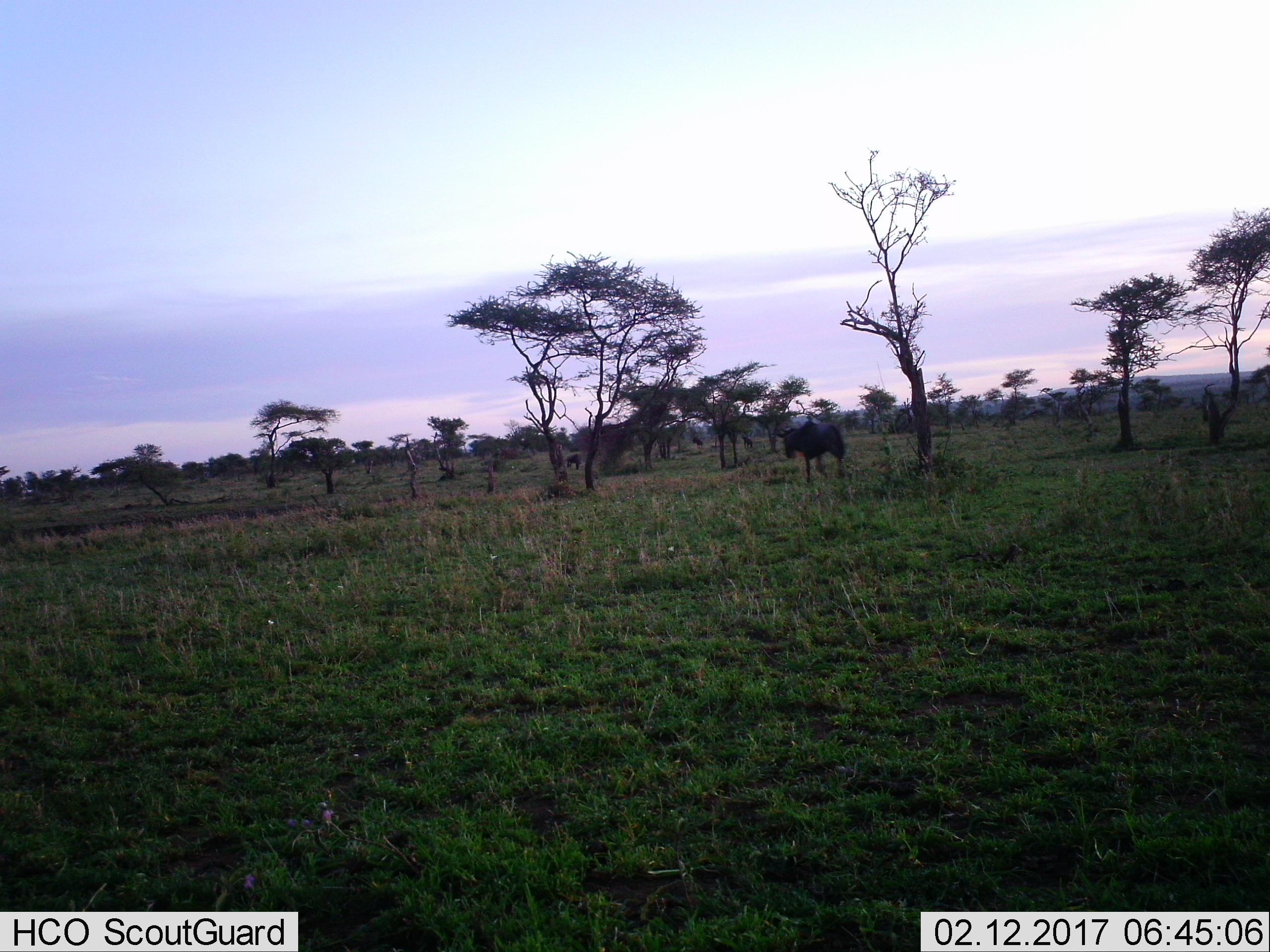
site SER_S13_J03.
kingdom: Animalia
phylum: Chordata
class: Mammalia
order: Artiodactyla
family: Bovidae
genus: Connochaetes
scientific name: Connochaetes taurinus taurinus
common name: blue wildebeest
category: wildebeestblue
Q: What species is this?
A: Wildebeestblue (blue wildebeest) (Connochaetes taurinus taurinus).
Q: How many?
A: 2.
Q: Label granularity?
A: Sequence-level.